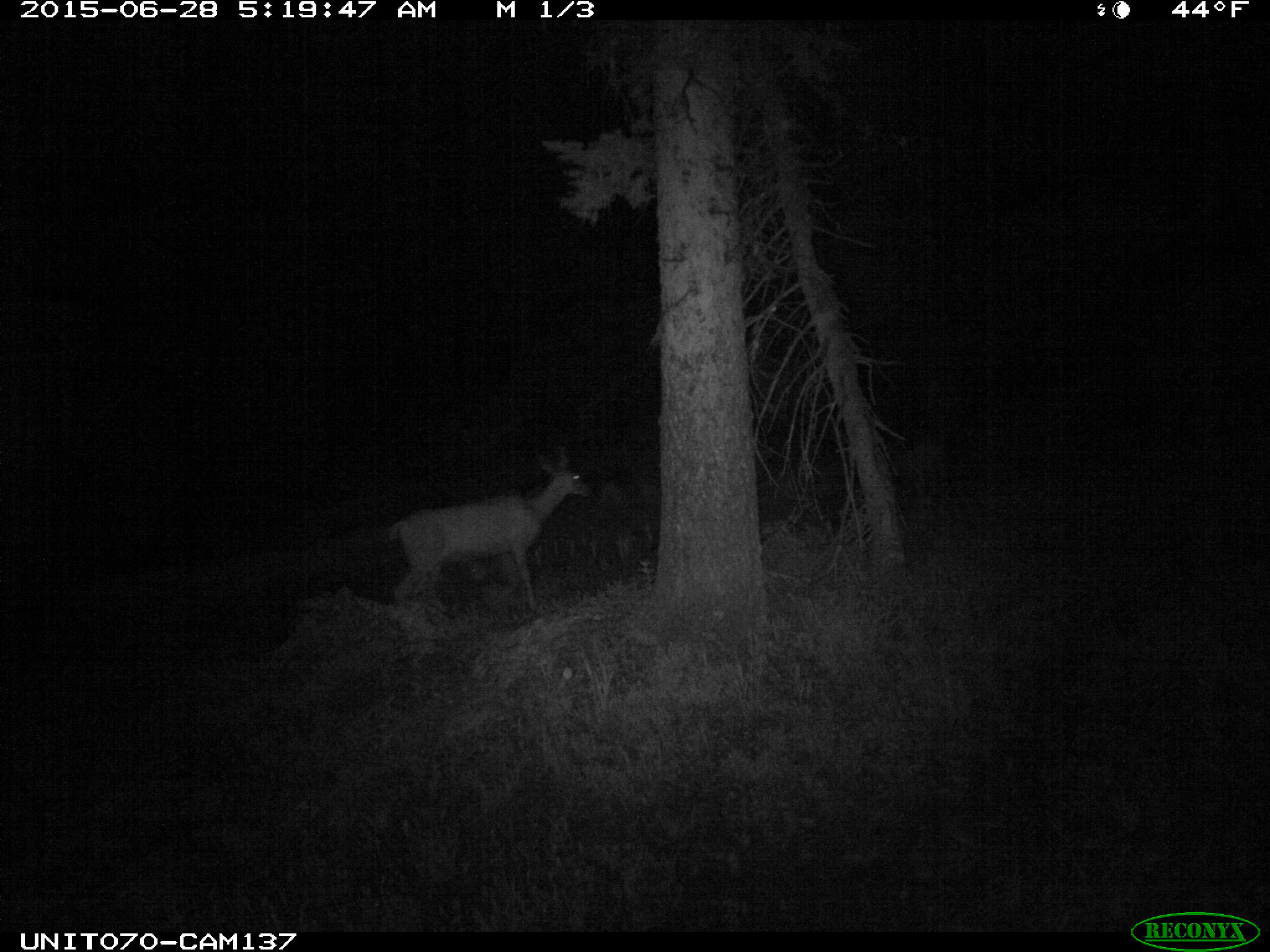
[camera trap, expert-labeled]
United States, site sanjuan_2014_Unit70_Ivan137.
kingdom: Animalia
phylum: Chordata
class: Mammalia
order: Artiodactyla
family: Cervidae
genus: Odocoileus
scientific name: Odocoileus hemionus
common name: mule deer